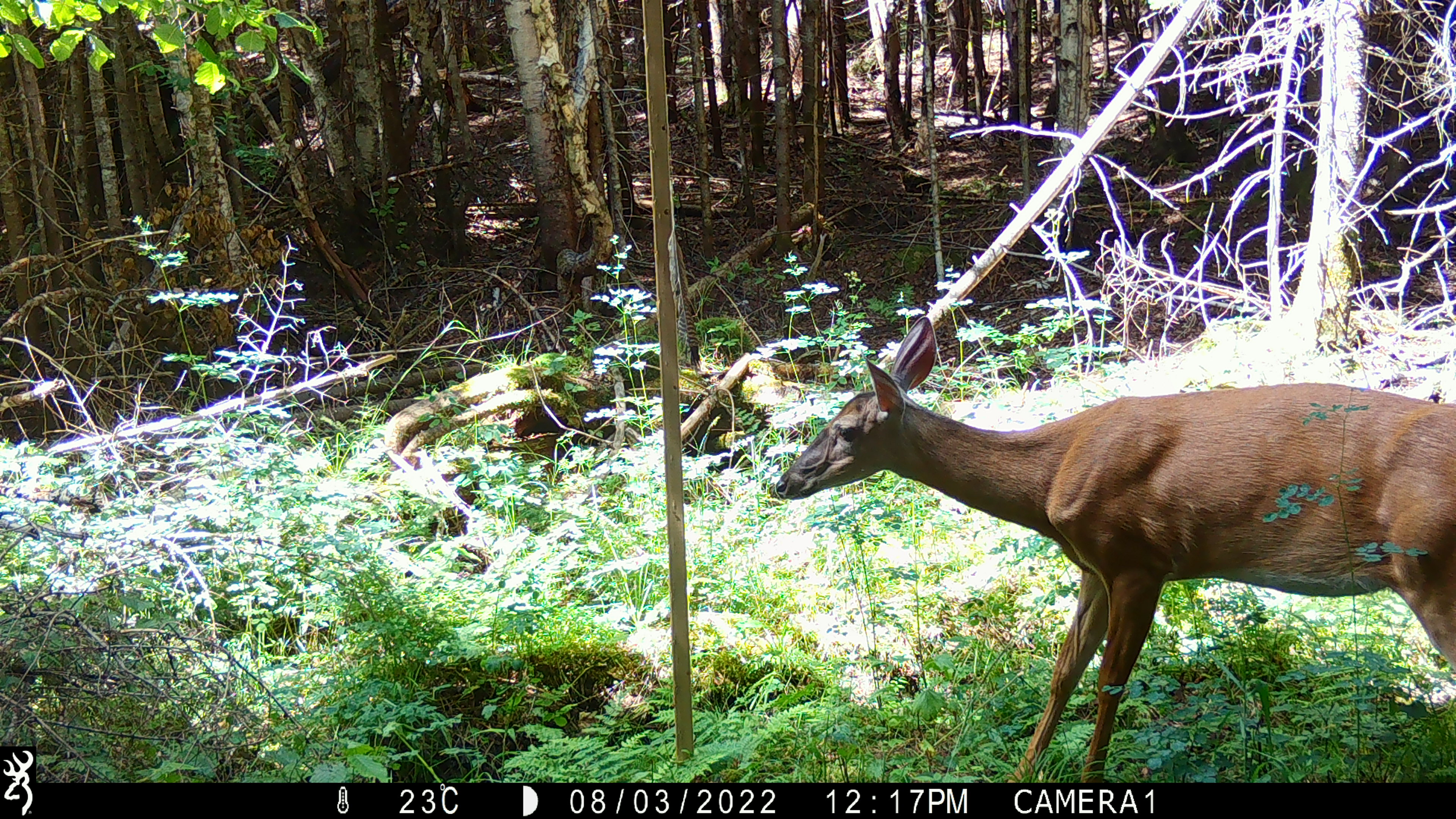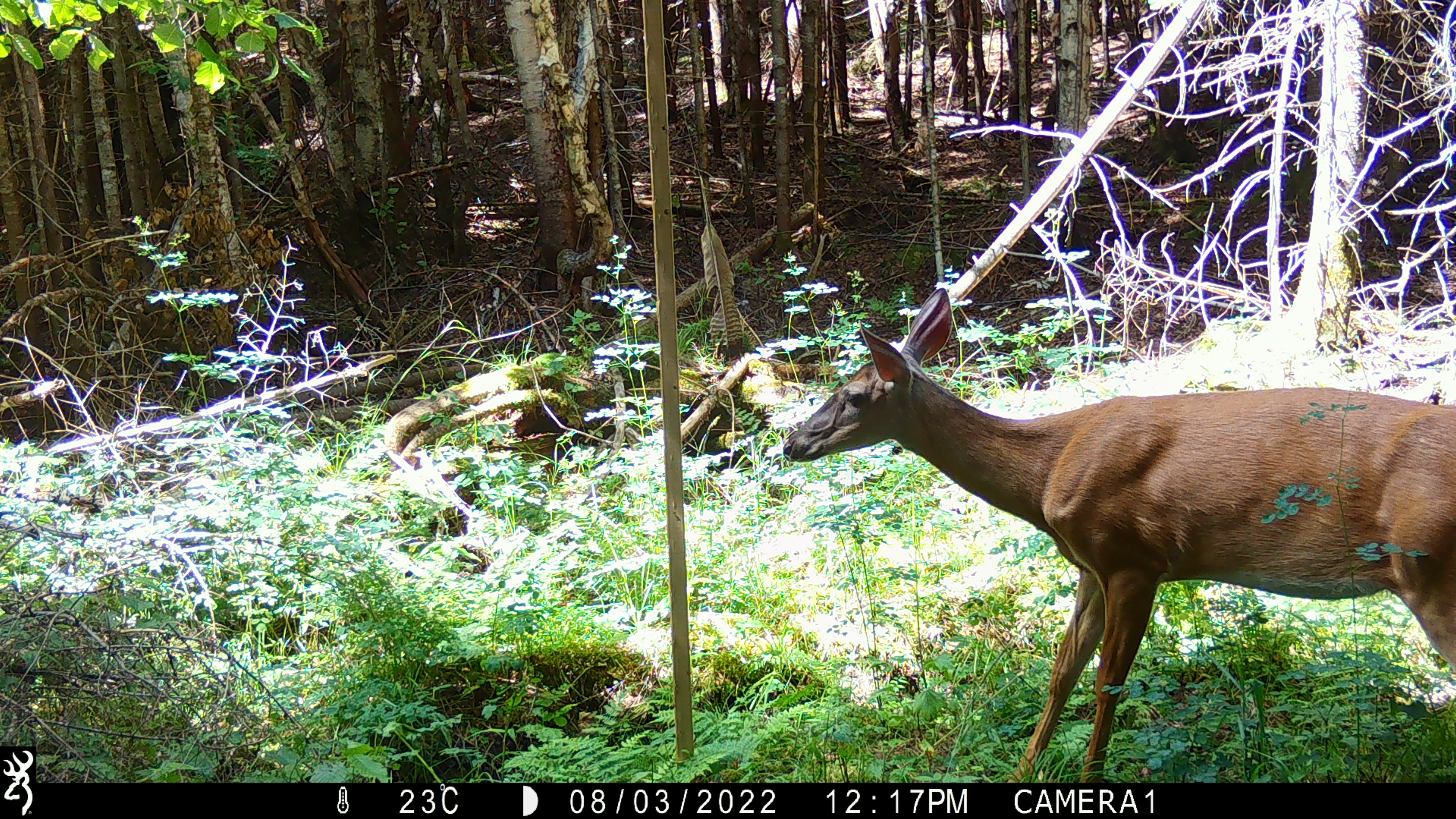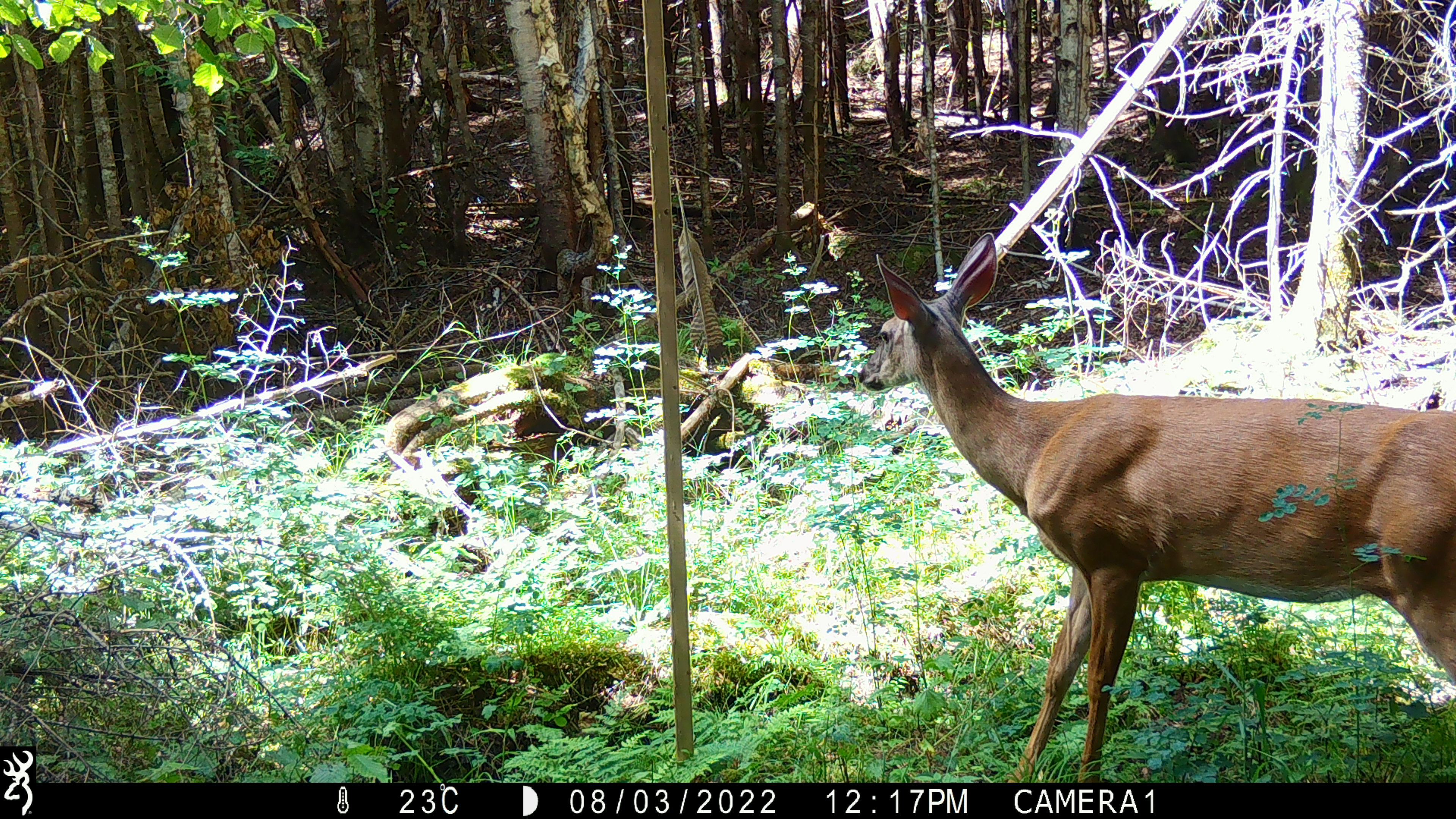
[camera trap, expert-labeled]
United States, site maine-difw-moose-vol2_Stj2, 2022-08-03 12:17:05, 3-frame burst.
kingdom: Animalia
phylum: Chordata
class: Mammalia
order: Artiodactyla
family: Cervidae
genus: Odocoileus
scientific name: Odocoileus virginianus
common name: white-tailed deer